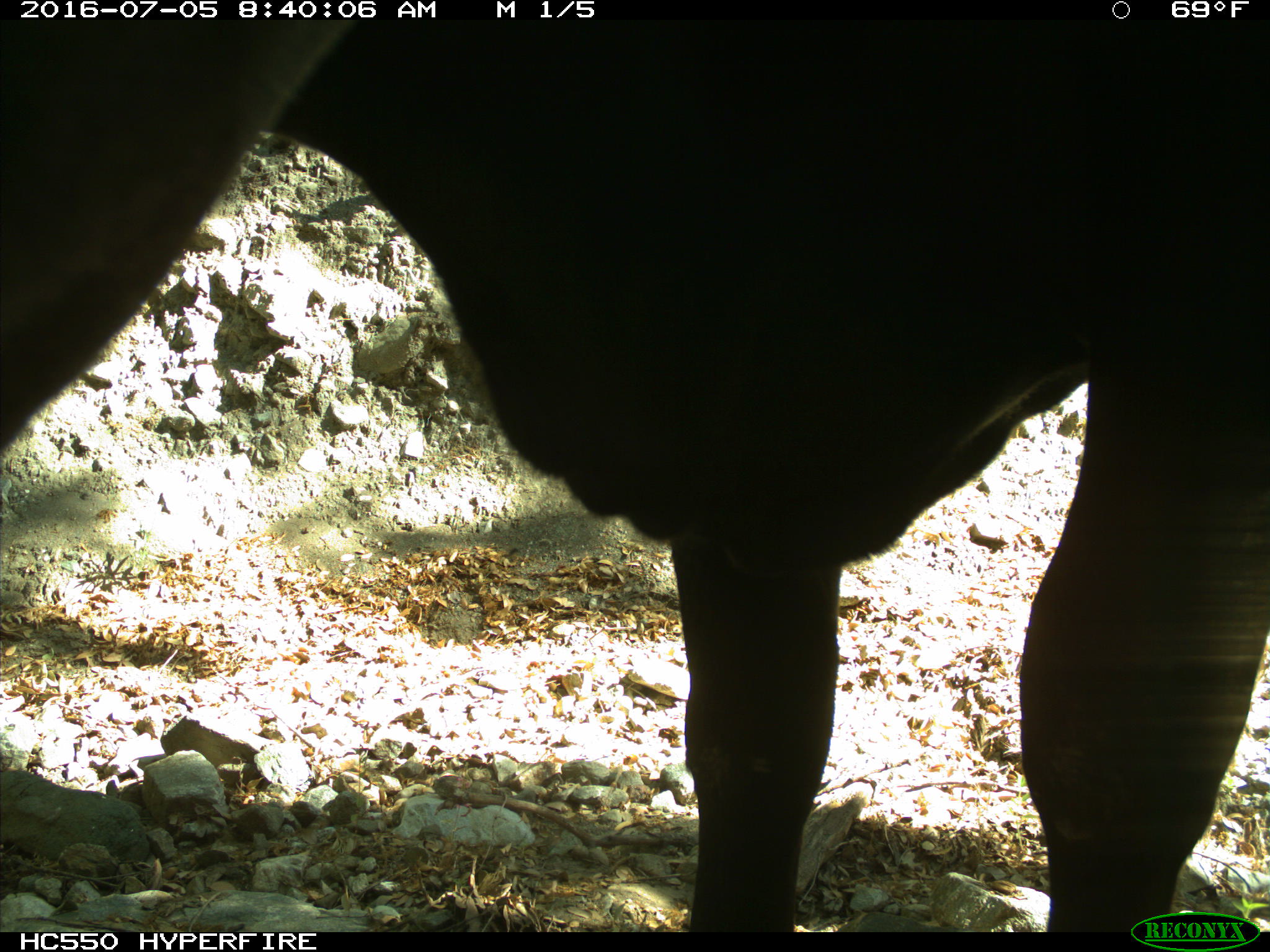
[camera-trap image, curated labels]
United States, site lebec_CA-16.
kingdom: Animalia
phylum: Chordata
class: Mammalia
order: Artiodactyla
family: Bovidae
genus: Bos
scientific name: Bos taurus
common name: domestic cow